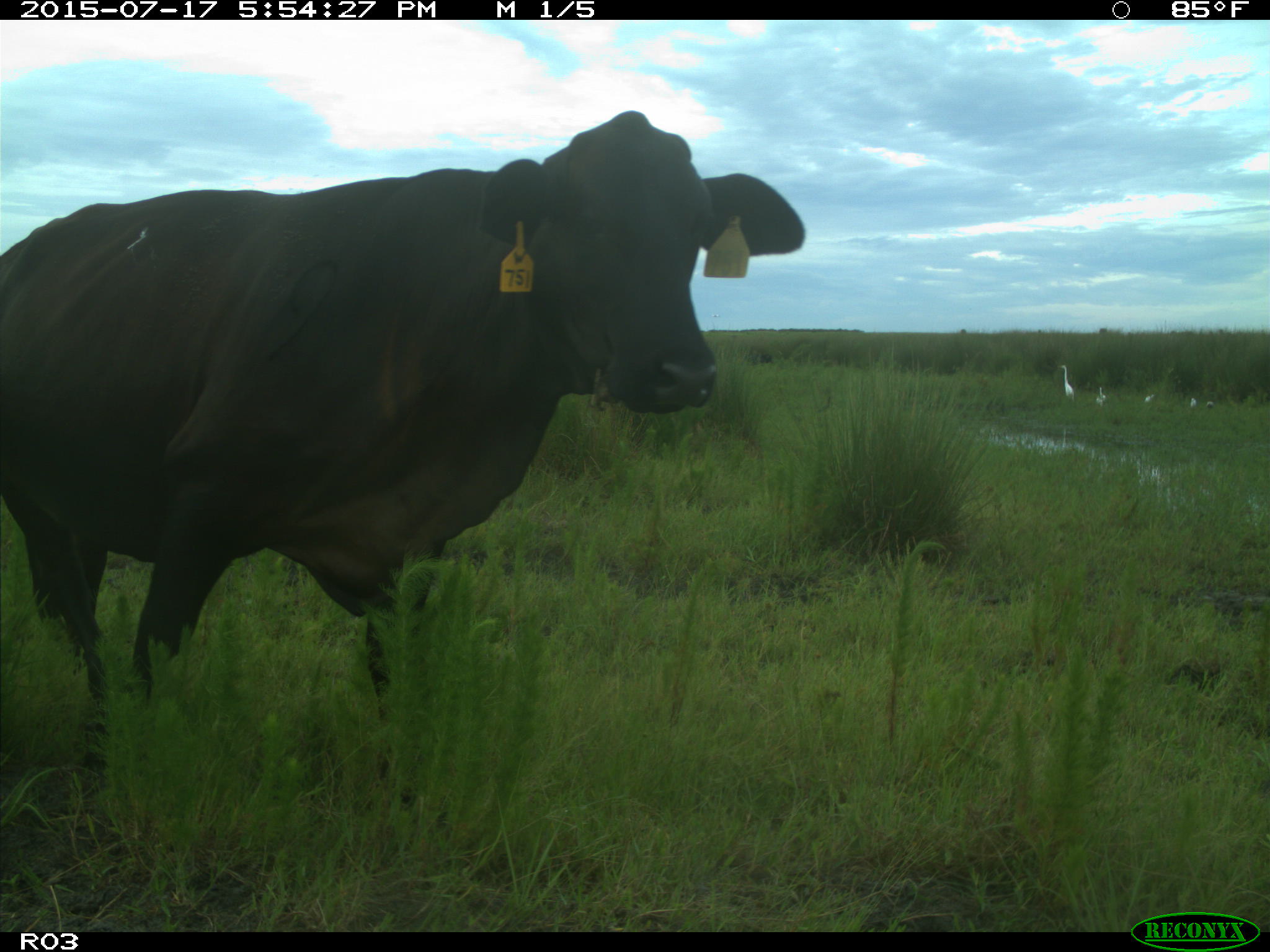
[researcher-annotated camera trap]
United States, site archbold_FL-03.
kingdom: Animalia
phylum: Chordata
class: Mammalia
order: Artiodactyla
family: Bovidae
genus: Bos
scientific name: Bos taurus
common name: domestic cow